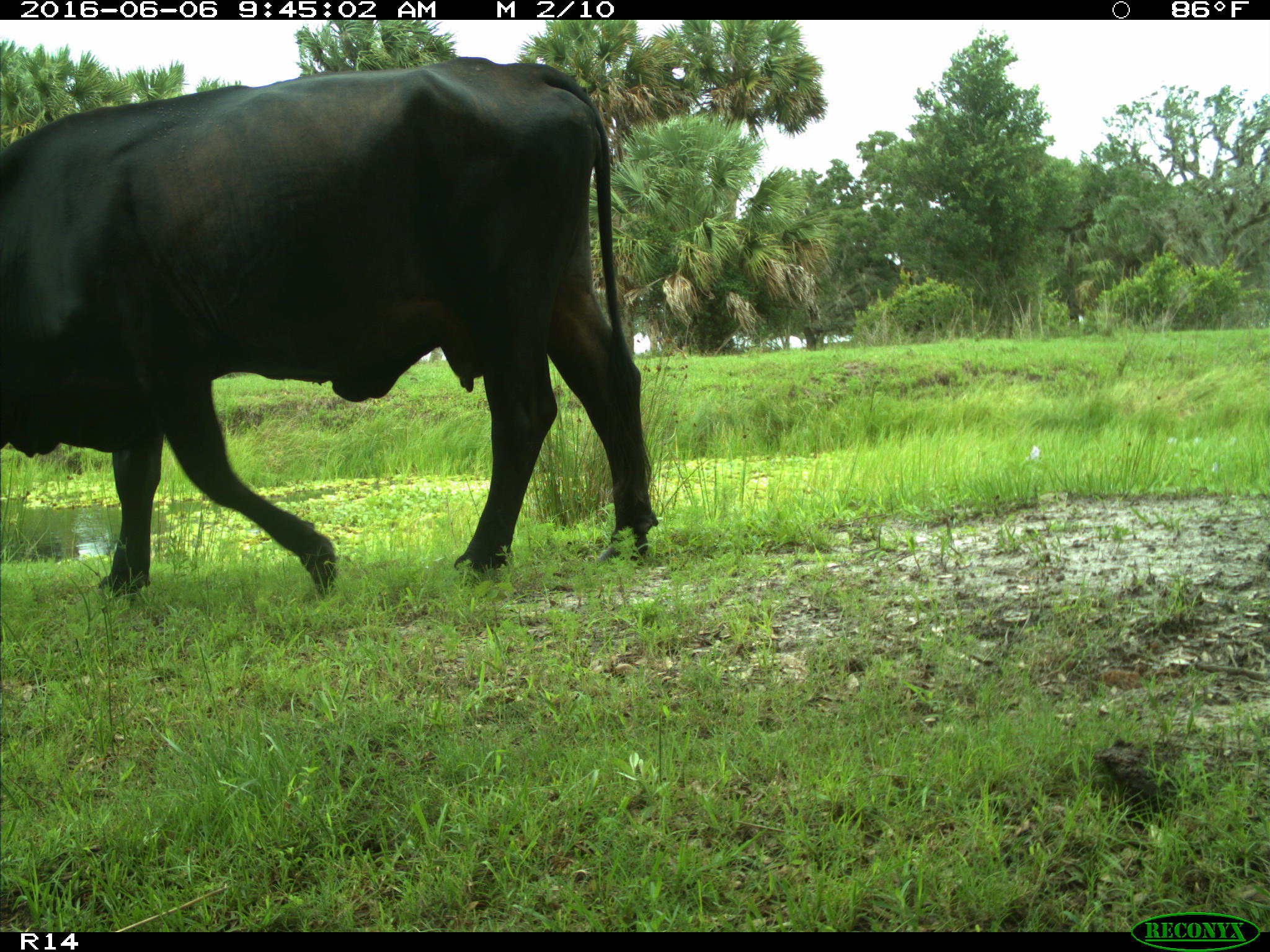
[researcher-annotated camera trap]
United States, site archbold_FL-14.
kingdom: Animalia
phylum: Chordata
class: Mammalia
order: Artiodactyla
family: Bovidae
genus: Bos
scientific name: Bos taurus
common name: domestic cow